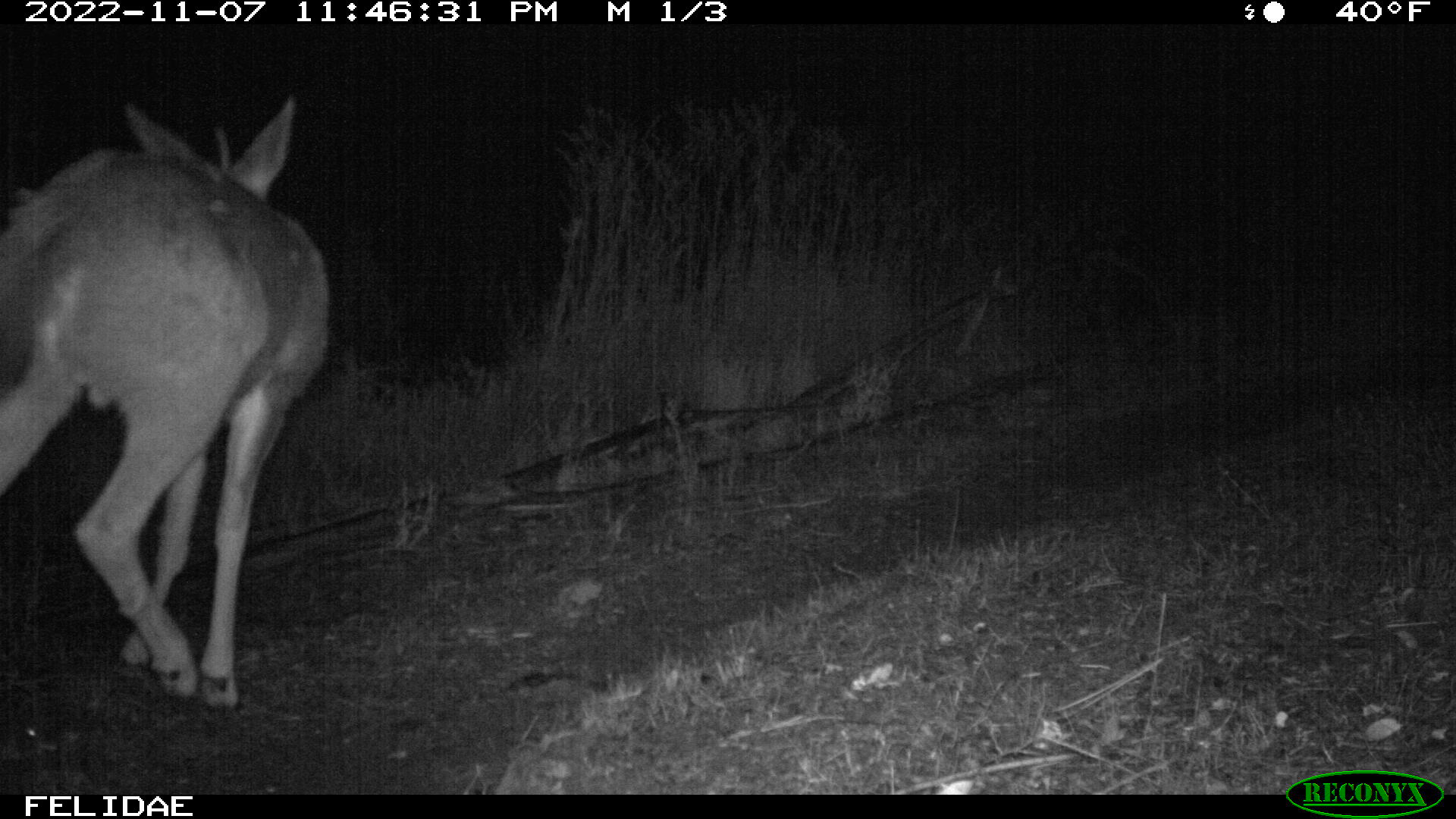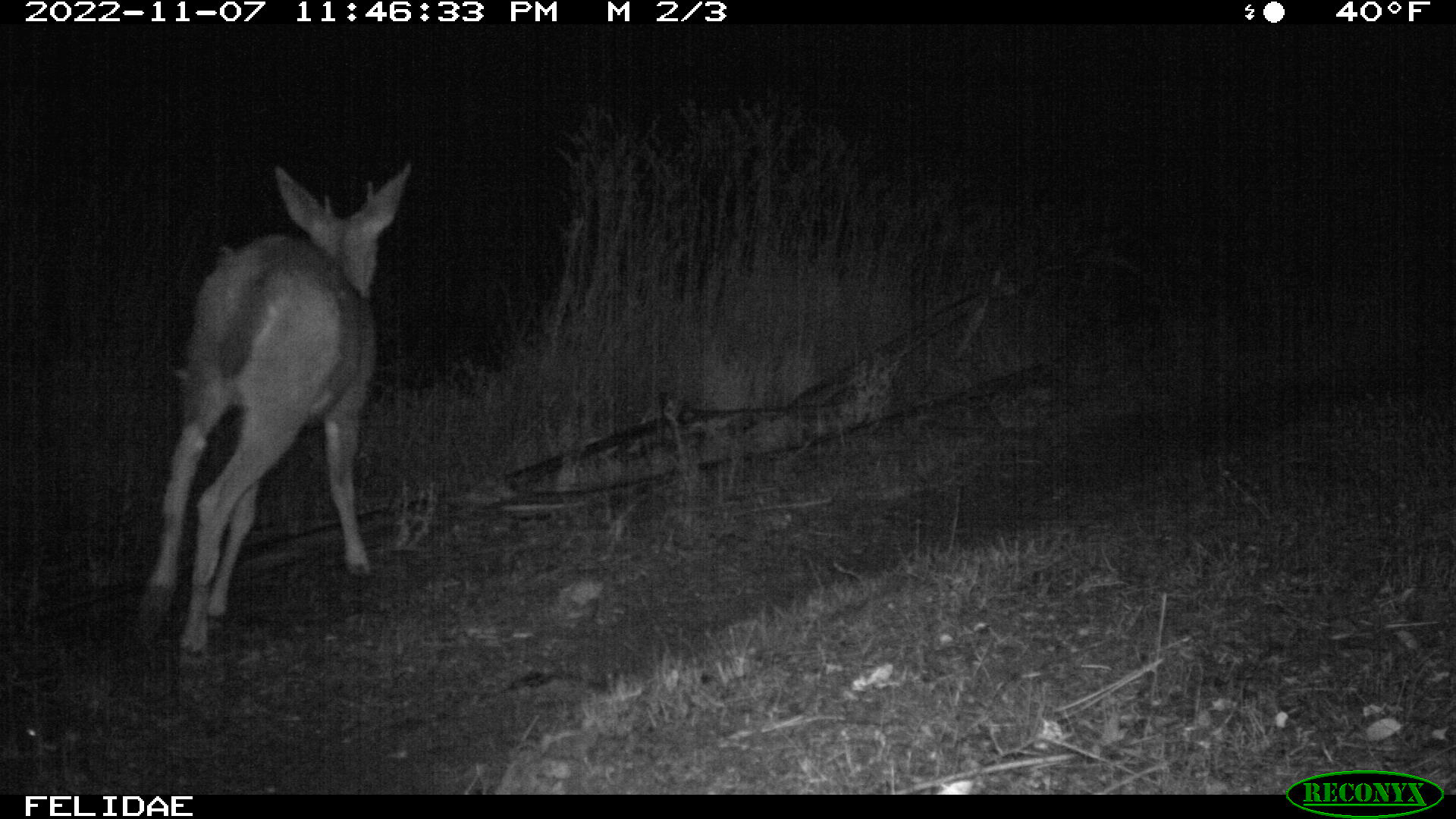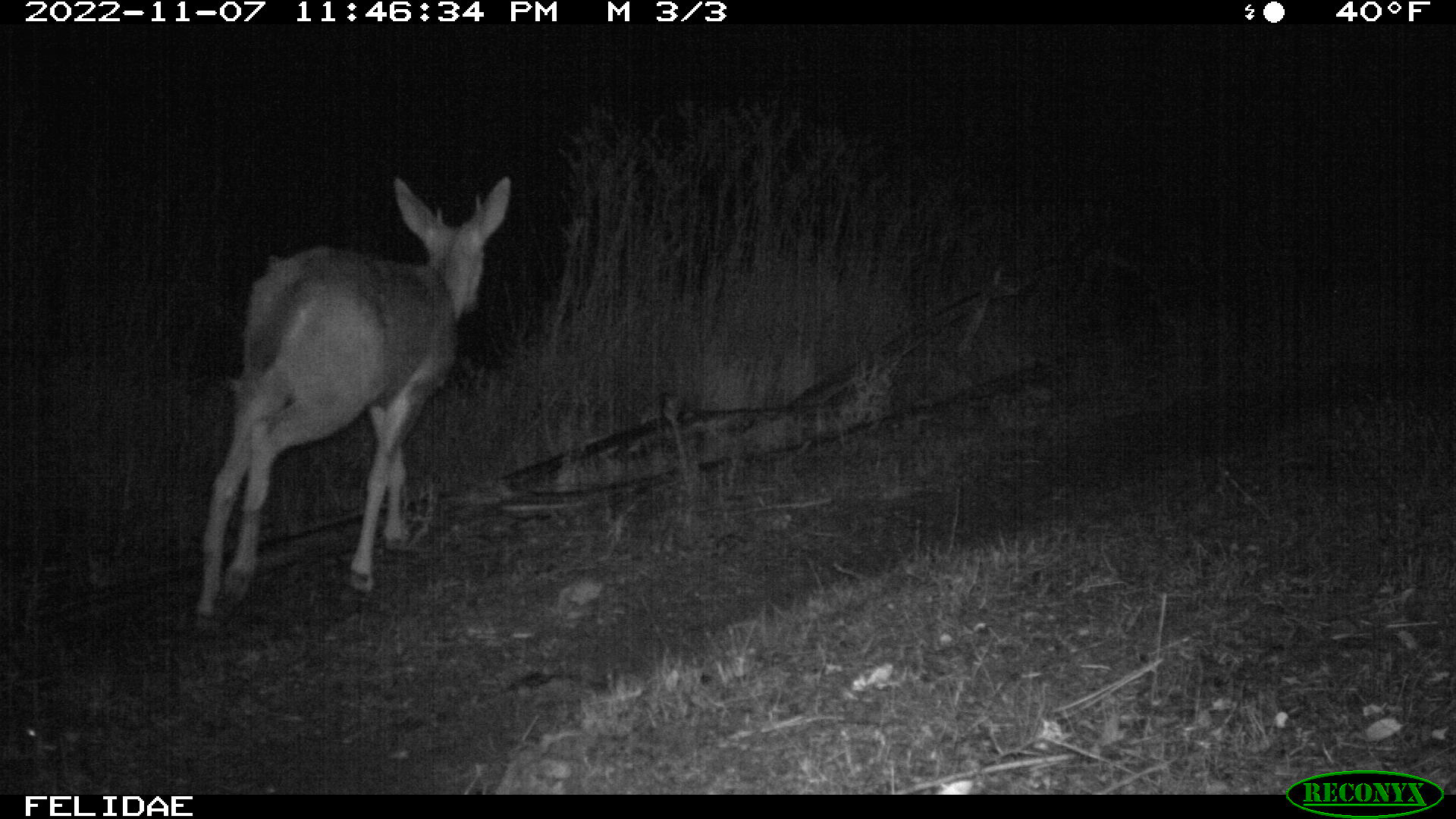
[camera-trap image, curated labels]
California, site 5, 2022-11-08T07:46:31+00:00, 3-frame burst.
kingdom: Animalia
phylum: Chordata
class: Mammalia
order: Artiodactyla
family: Cervidae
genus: Odocoileus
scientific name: Odocoileus hemionus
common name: mule deer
Mule deer (Odocoileus hemionus).